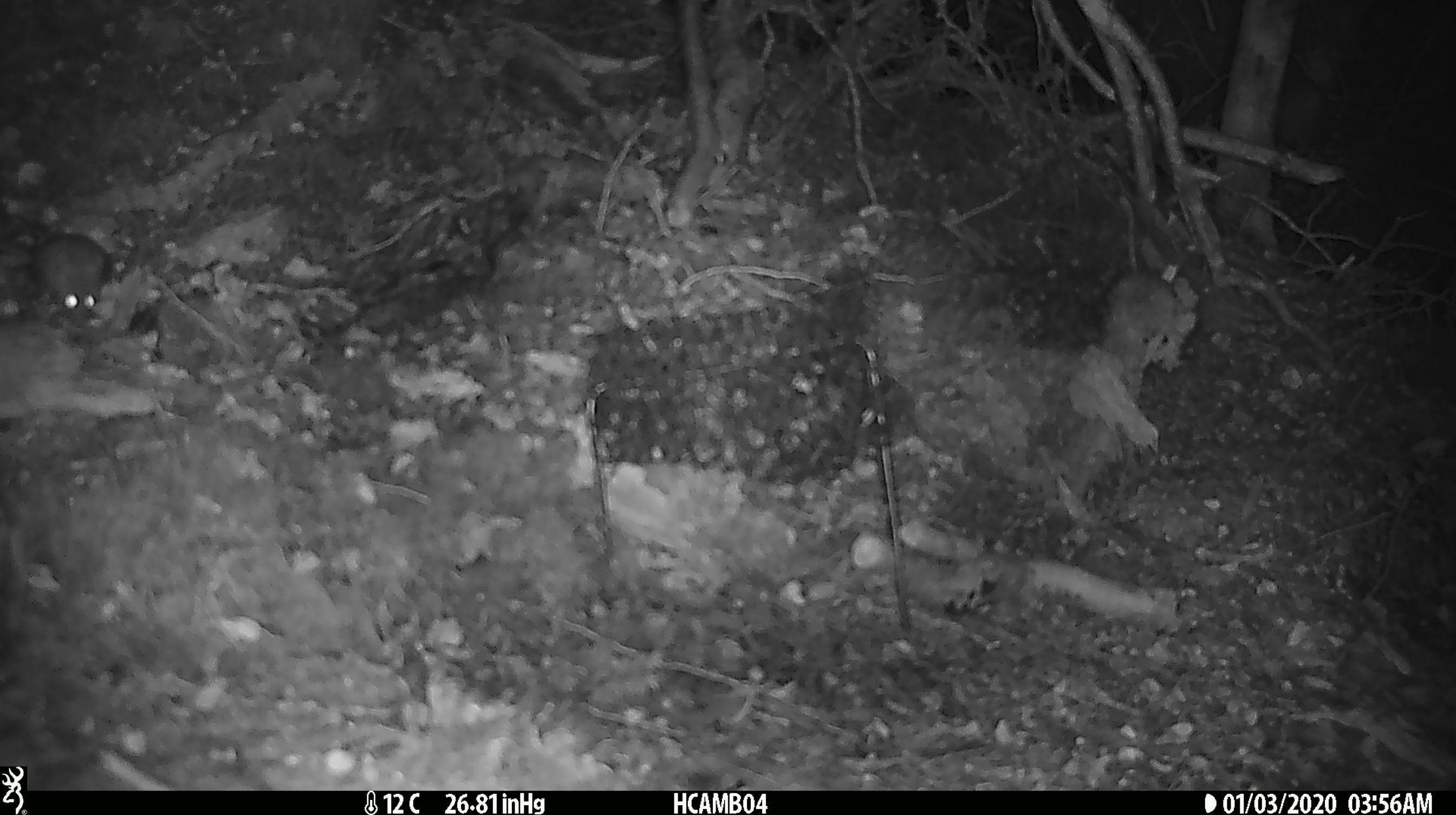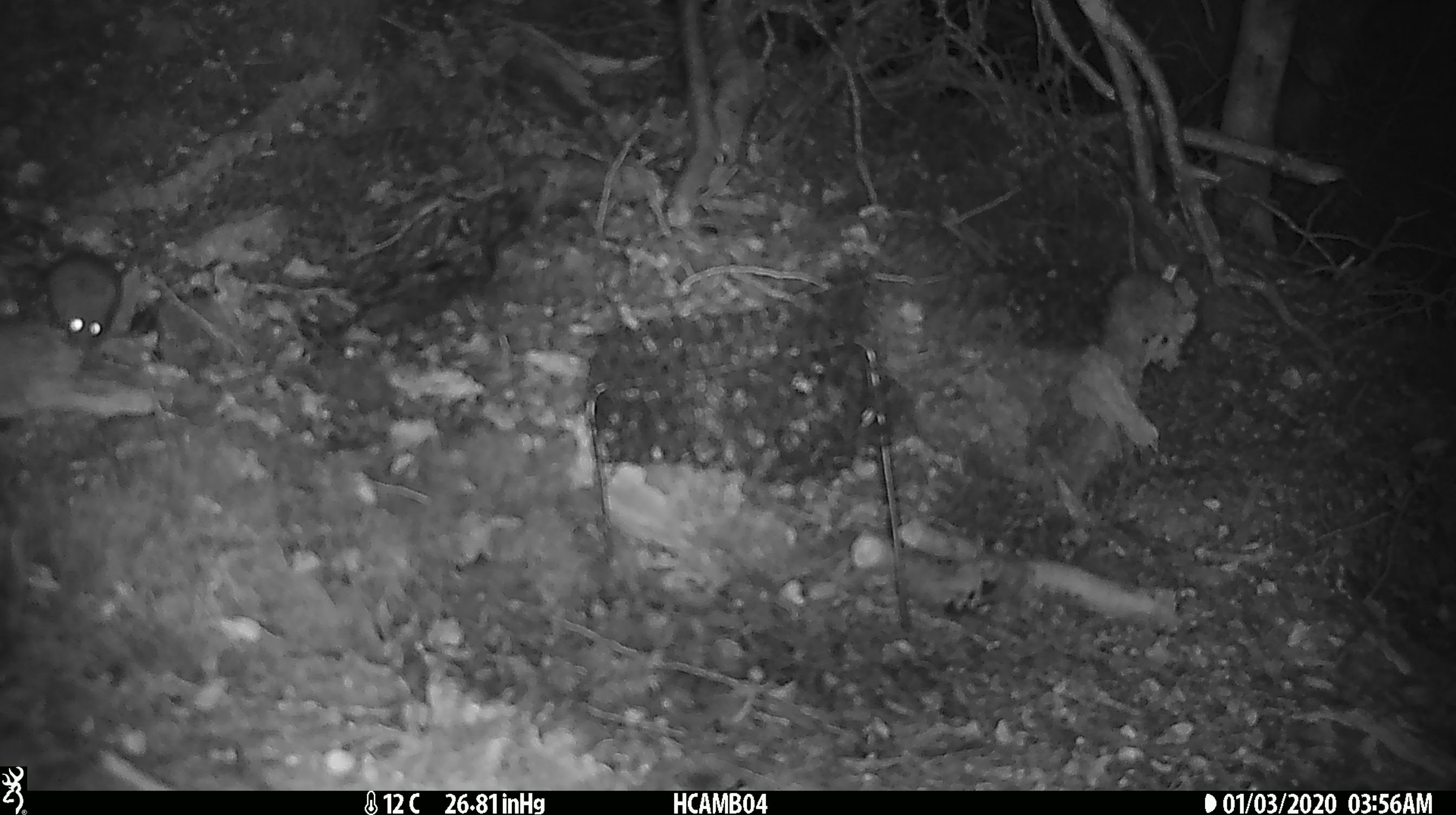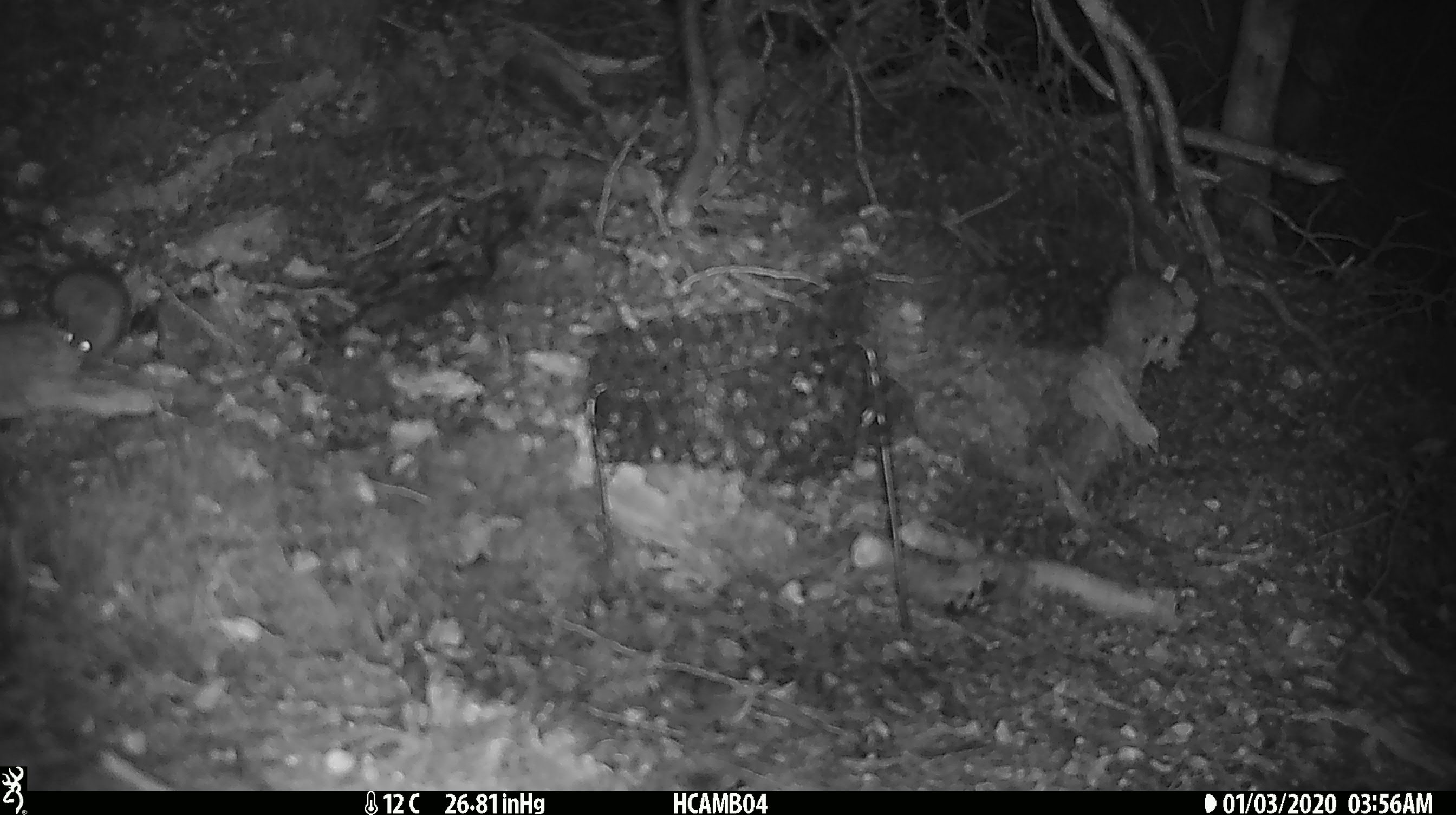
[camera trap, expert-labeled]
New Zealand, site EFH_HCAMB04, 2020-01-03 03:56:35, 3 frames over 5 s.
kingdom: Animalia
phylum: Chordata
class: Mammalia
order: Rodentia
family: Muridae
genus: Mus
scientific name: Mus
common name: mouse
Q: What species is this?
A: Mouse (Mus).